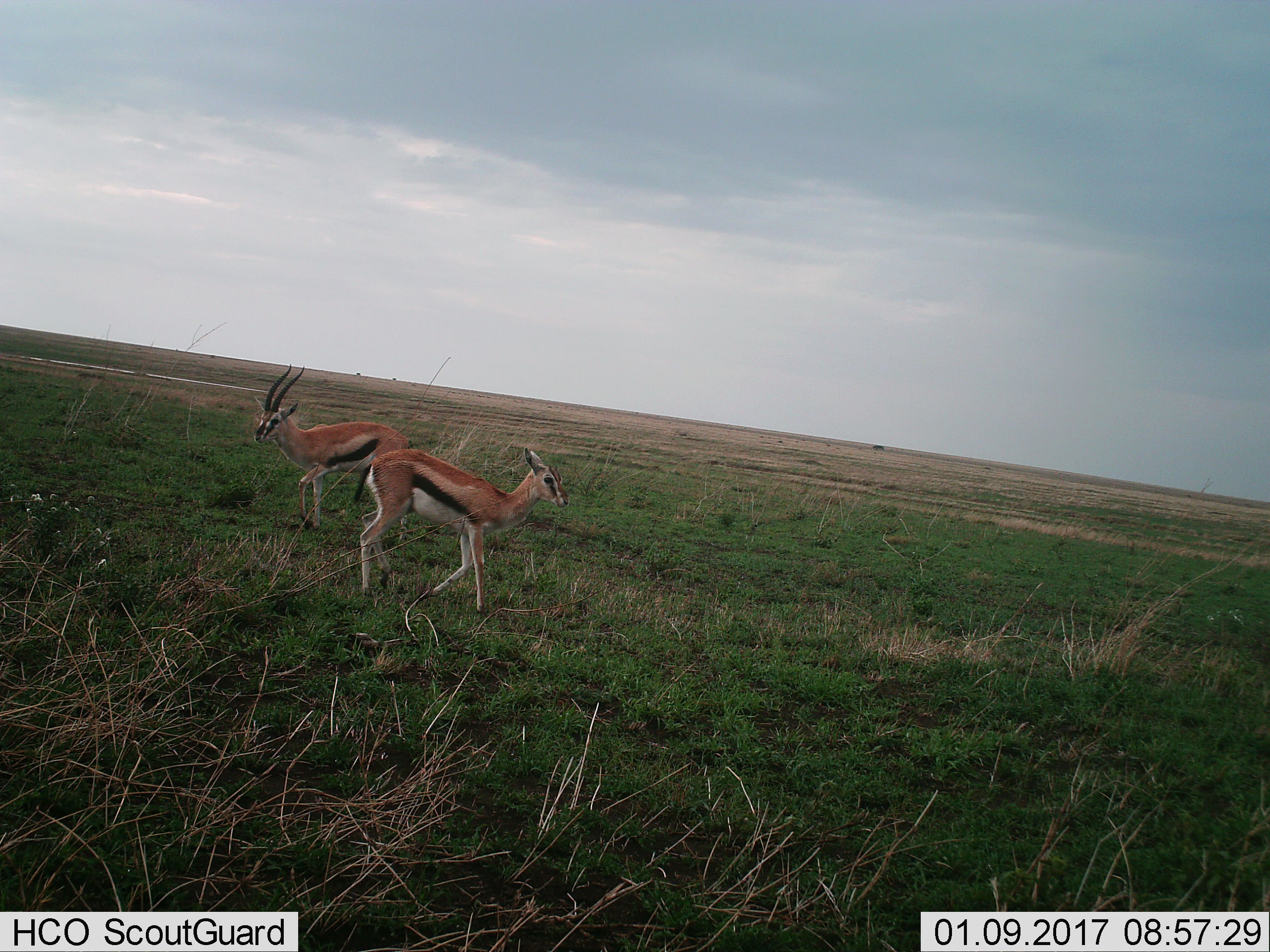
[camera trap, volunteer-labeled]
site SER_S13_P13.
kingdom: Animalia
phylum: Chordata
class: Mammalia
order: Artiodactyla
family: Bovidae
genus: Eudorcas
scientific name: Eudorcas thomsonii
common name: thomson's gazelle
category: gazellethomsons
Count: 2.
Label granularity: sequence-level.